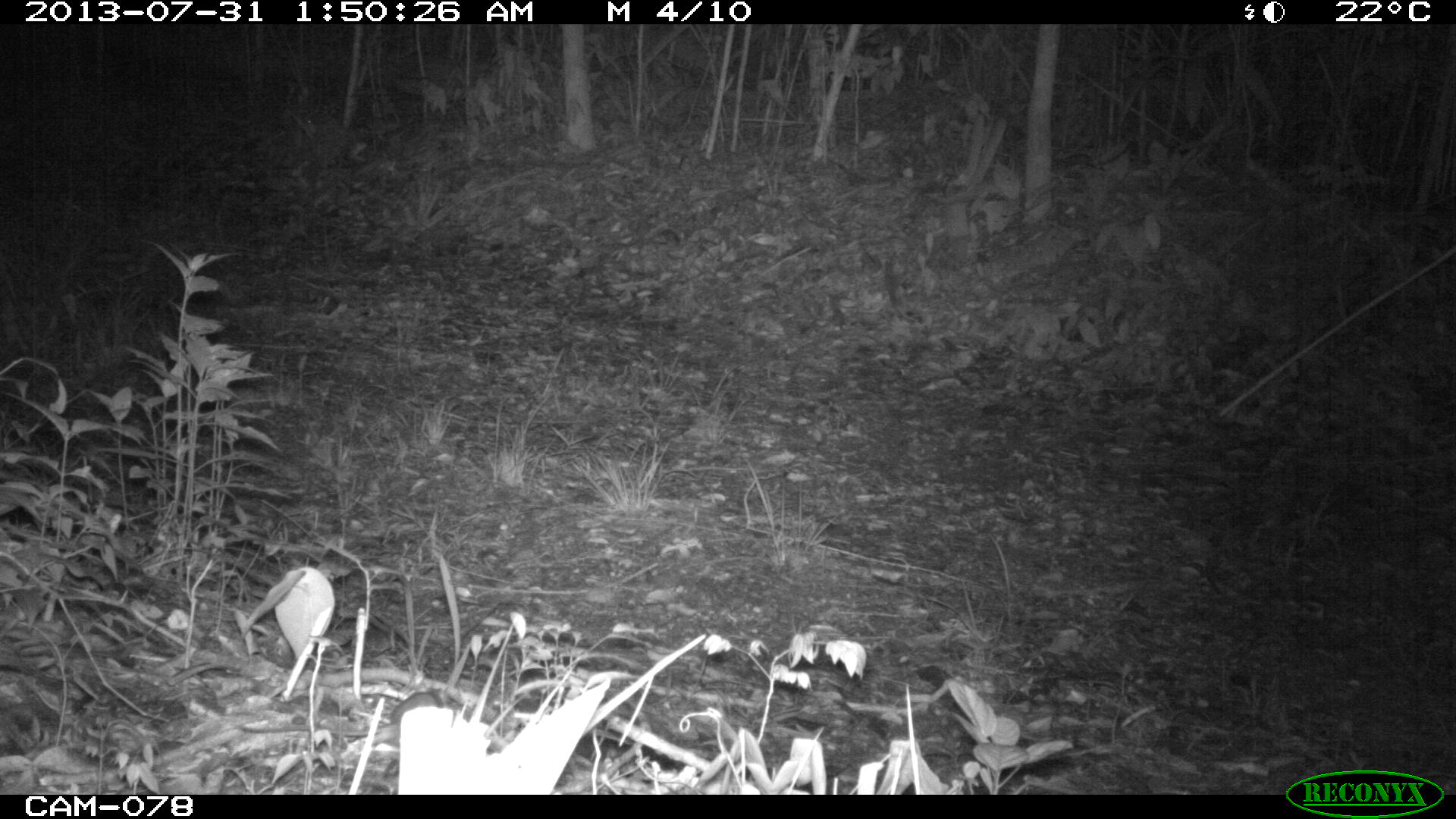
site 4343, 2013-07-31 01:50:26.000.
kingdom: Animalia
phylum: Chordata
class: Mammalia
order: Rodentia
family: Cricetidae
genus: Peromyscus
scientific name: Peromyscus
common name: deermice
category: peromyscus sp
Peromyscus sp (deermice) (Peromyscus), count 1.